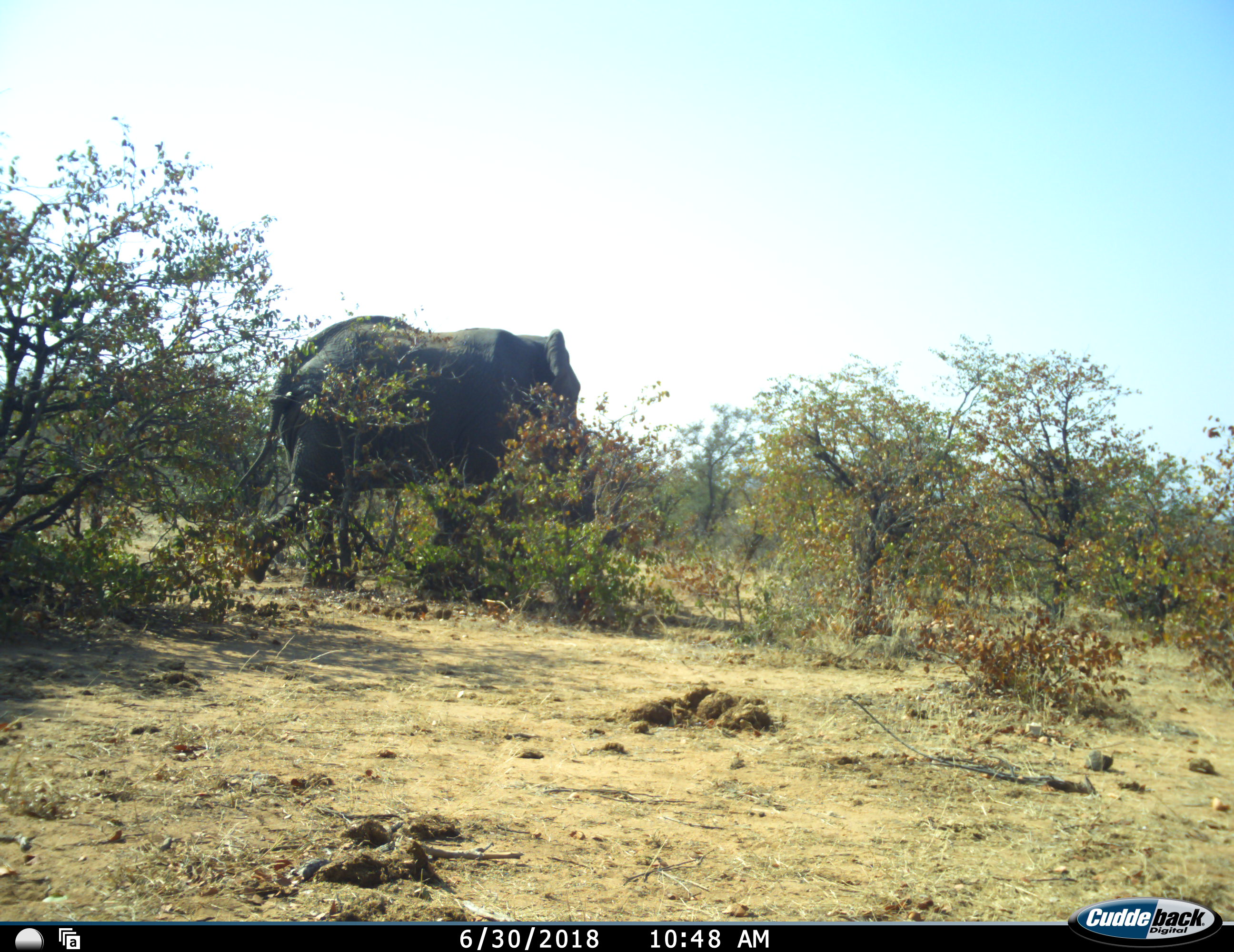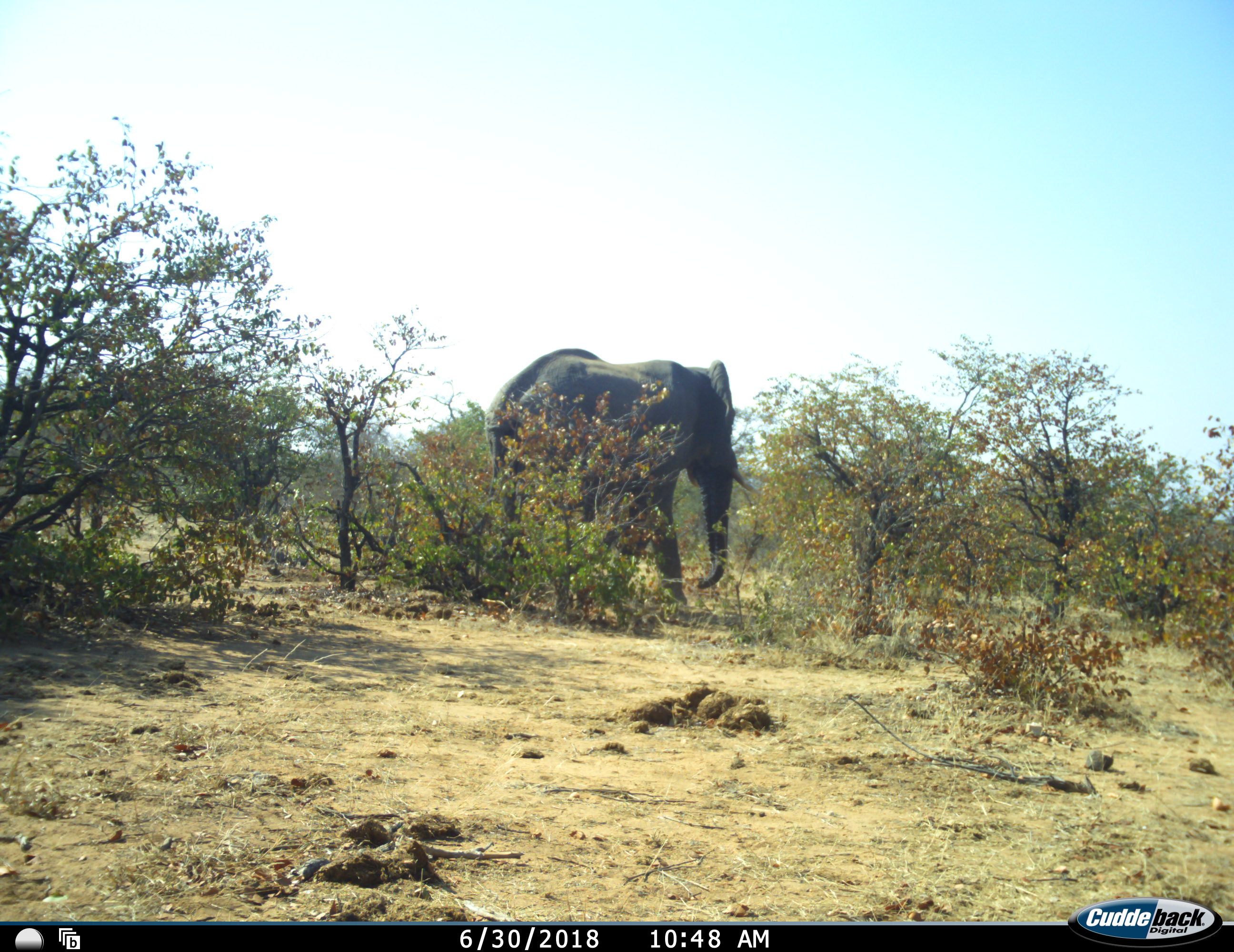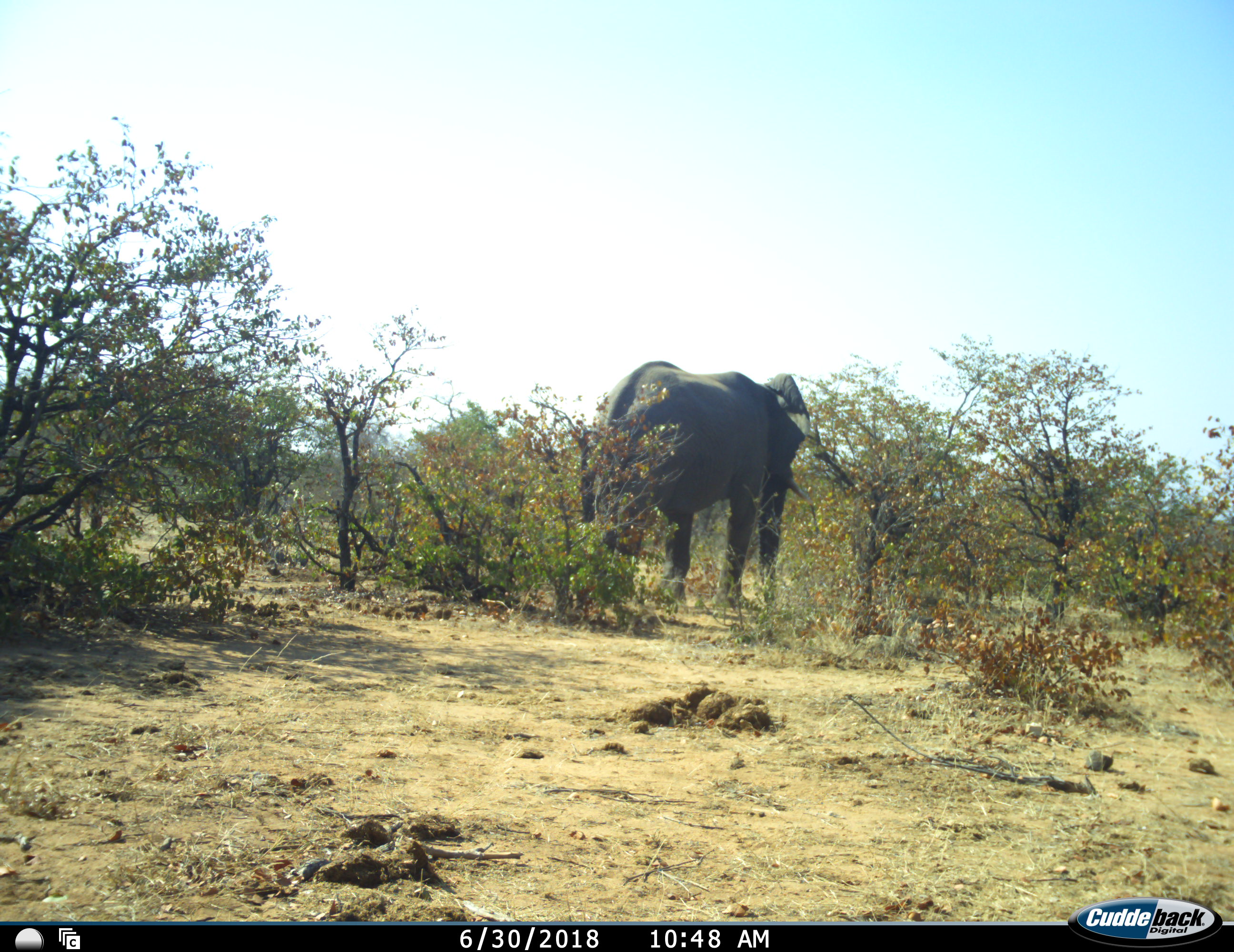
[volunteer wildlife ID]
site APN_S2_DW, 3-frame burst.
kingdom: Animalia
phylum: Chordata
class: Mammalia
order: Proboscidea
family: Elephantidae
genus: Loxodonta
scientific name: Loxodonta africana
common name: african bush elephant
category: elephant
Elephant (african bush elephant) (Loxodonta africana), count 1. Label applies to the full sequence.